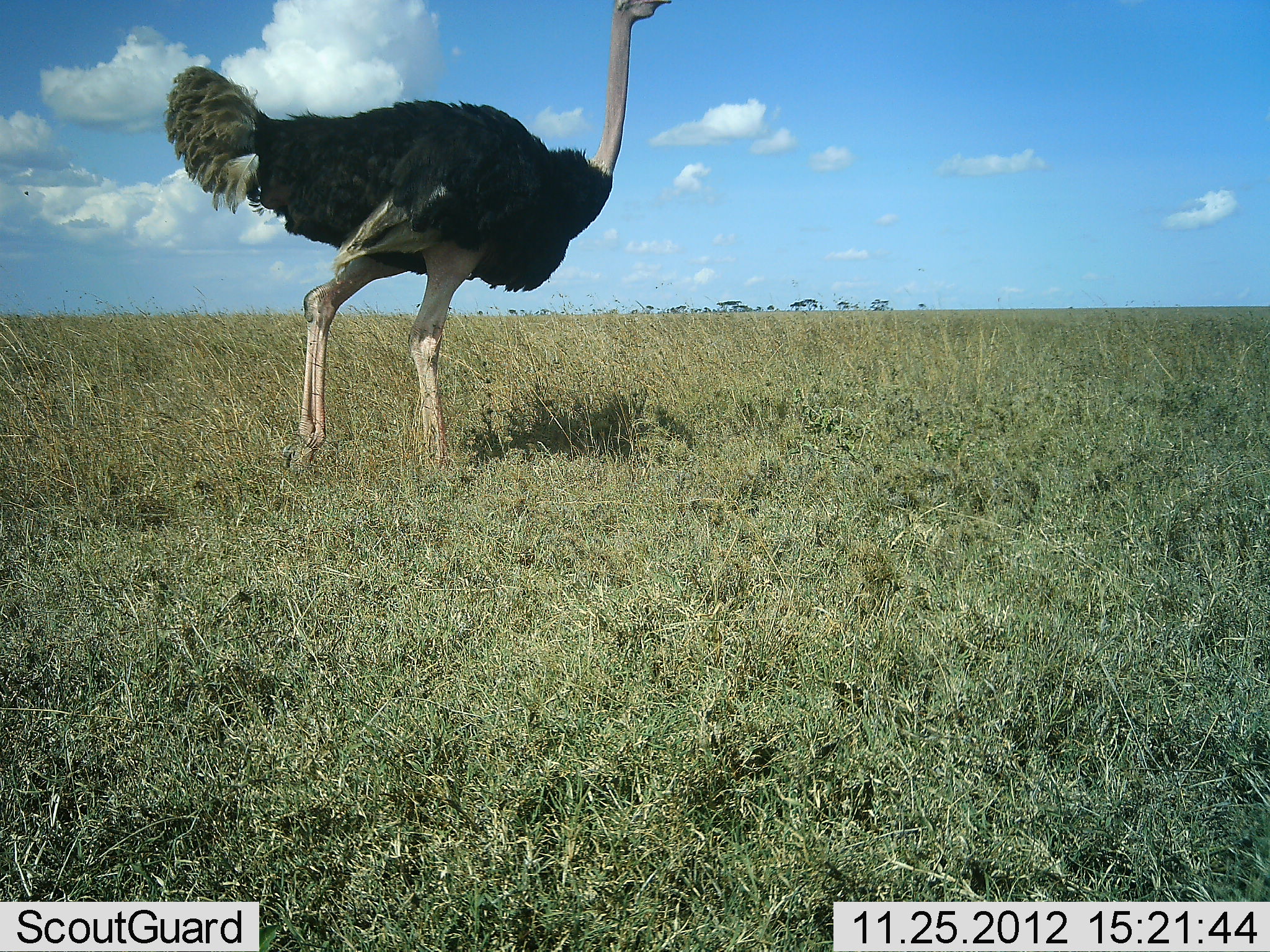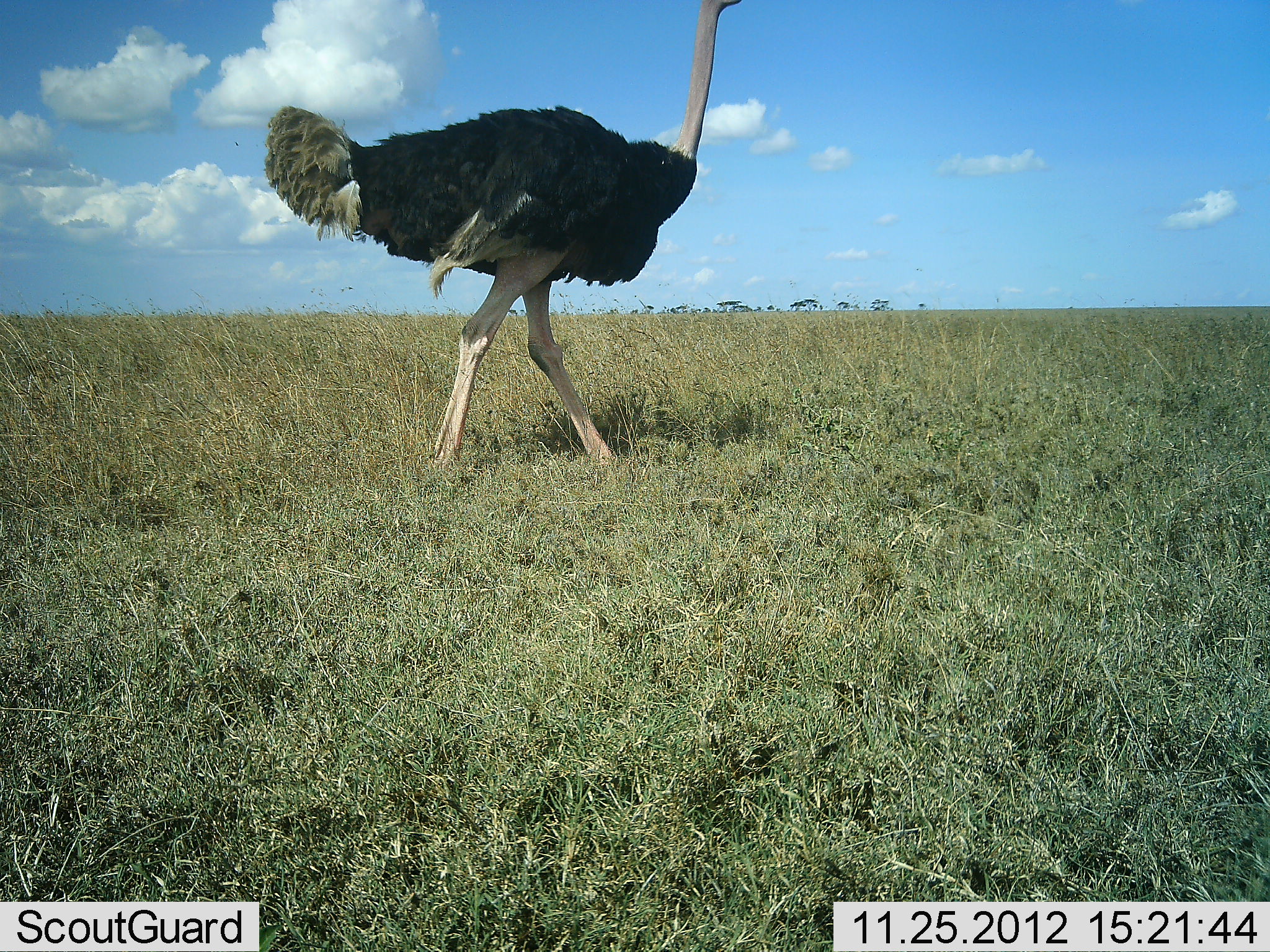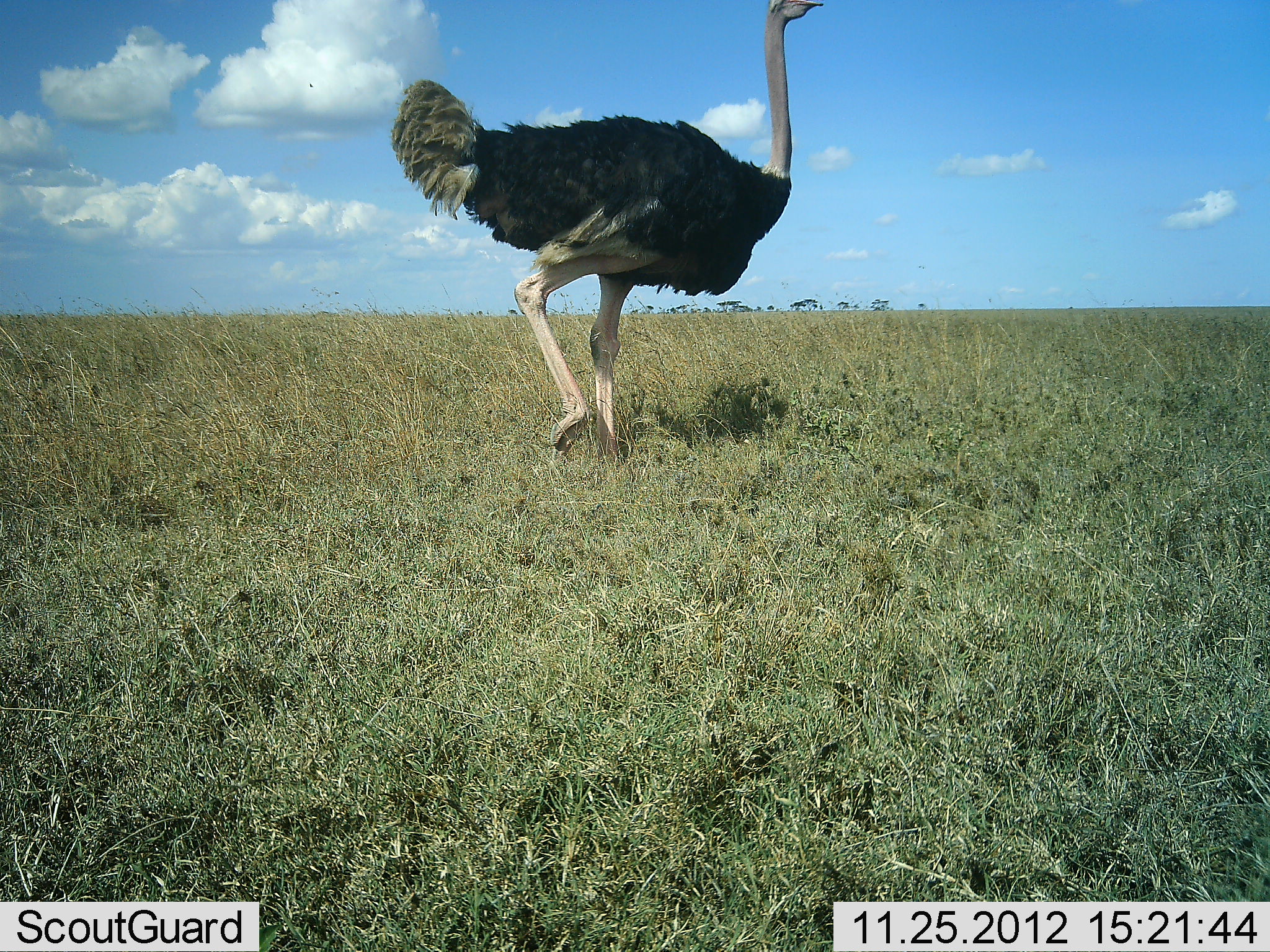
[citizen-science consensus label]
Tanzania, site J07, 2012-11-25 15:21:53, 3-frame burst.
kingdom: Animalia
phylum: Chordata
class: Aves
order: Struthioniformes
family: Struthionidae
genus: Struthio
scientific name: Struthio camelus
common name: ostrich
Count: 1.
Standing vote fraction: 5%.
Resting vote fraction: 0%.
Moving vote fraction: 95%.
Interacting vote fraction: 0%.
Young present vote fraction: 0%.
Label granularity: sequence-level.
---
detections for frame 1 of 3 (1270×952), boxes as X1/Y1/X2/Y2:
animal: 164/0/672/465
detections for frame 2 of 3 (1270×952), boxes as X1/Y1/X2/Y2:
animal: 266/0/744/474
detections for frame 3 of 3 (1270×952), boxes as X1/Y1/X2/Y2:
animal: 387/0/825/461